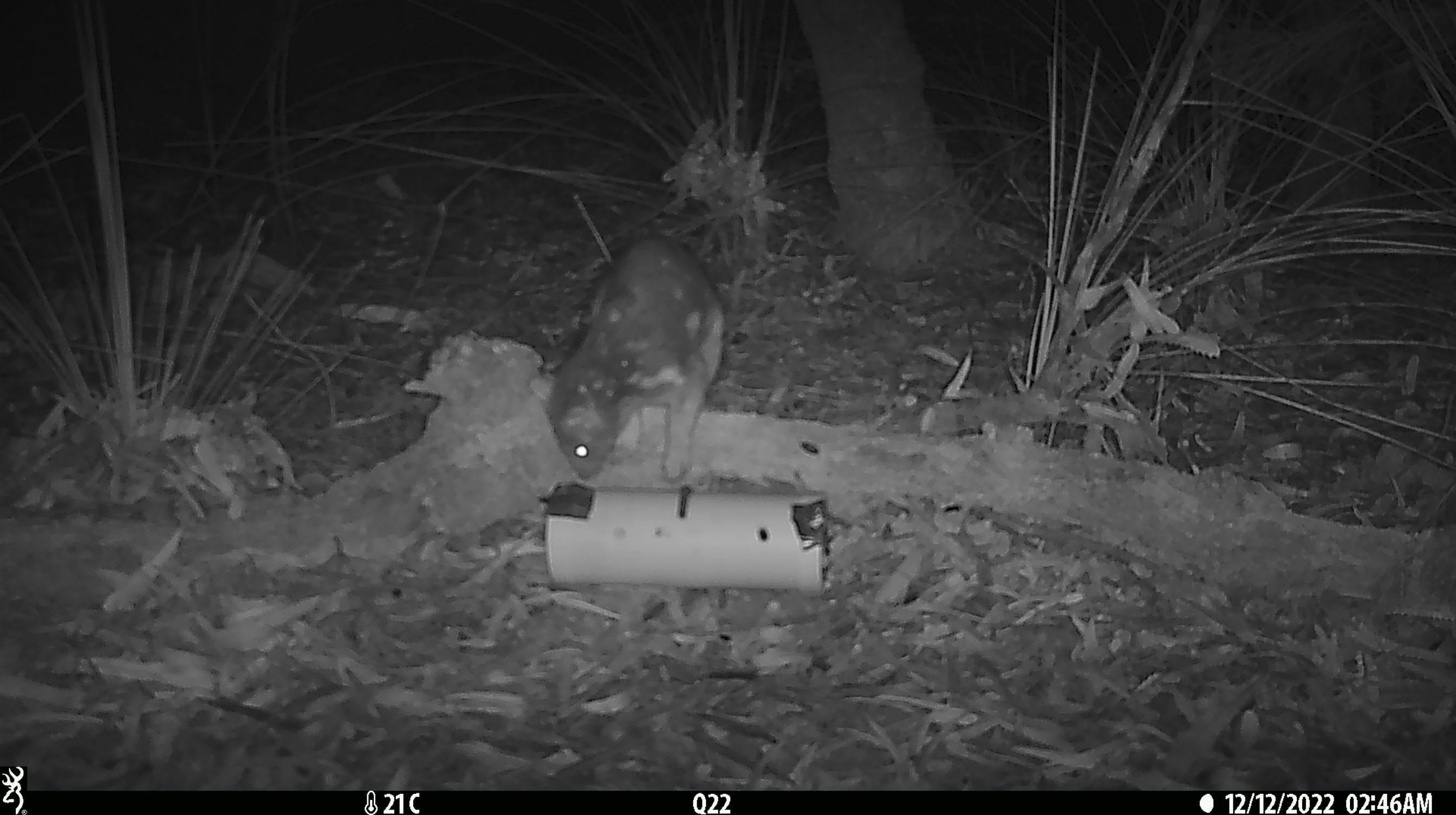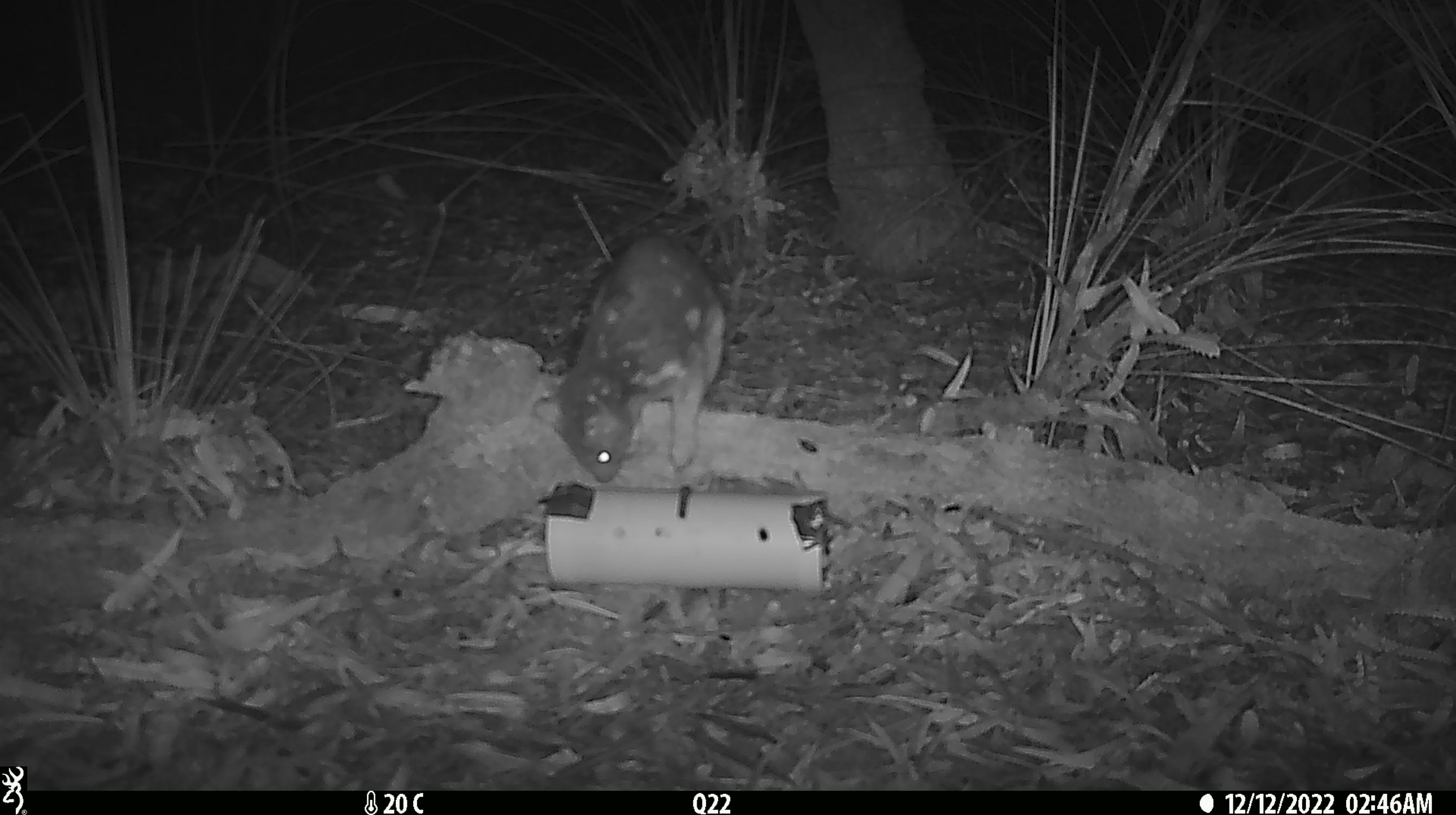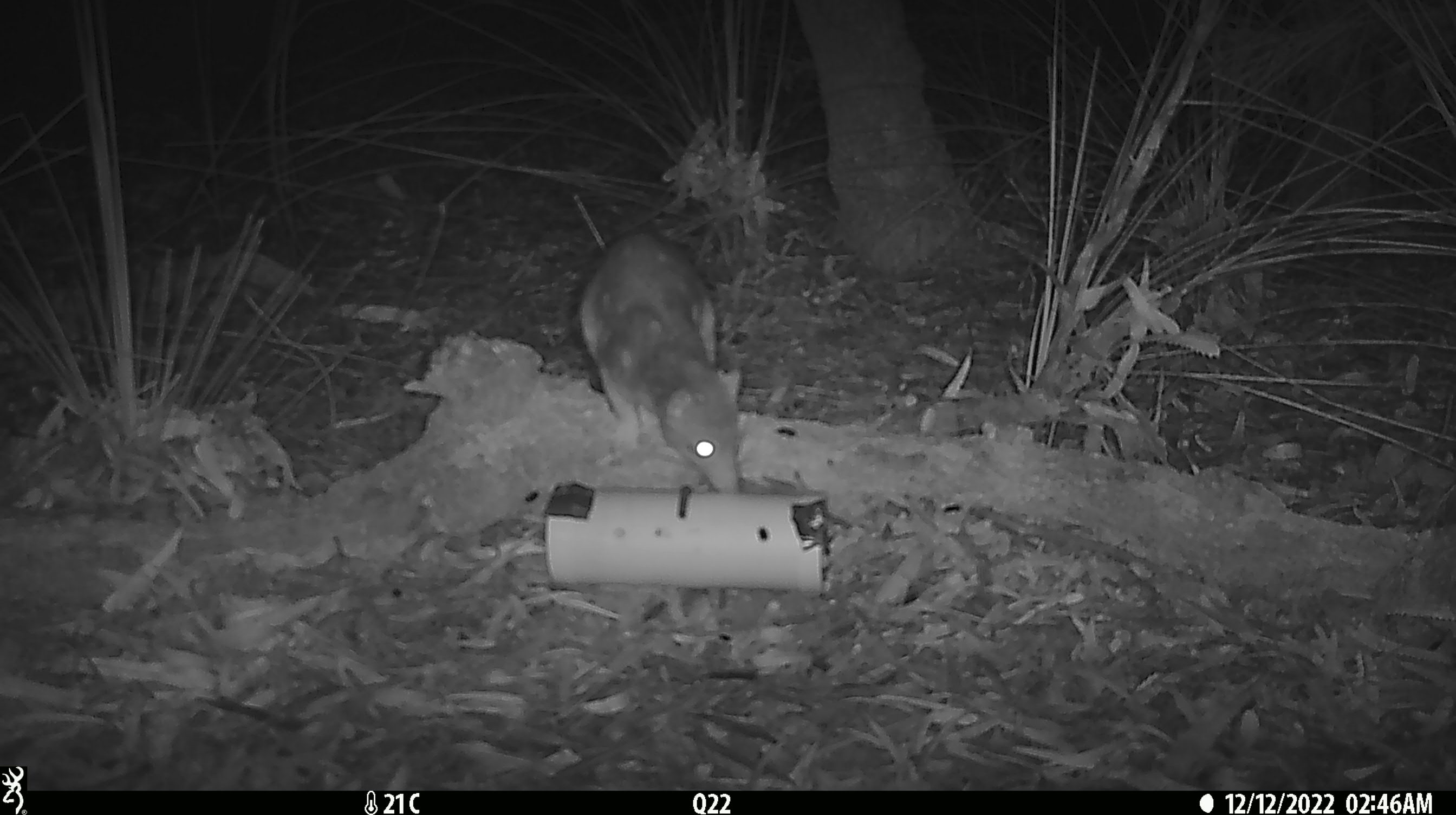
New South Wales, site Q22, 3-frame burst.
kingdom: Animalia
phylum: Chordata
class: Mammalia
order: Dasyuromorphia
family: Dasyuridae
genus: Dasyurus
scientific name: Dasyurus maculatus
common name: spotted-tailed quoll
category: quoll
Quoll (spotted-tailed quoll) (Dasyurus maculatus).